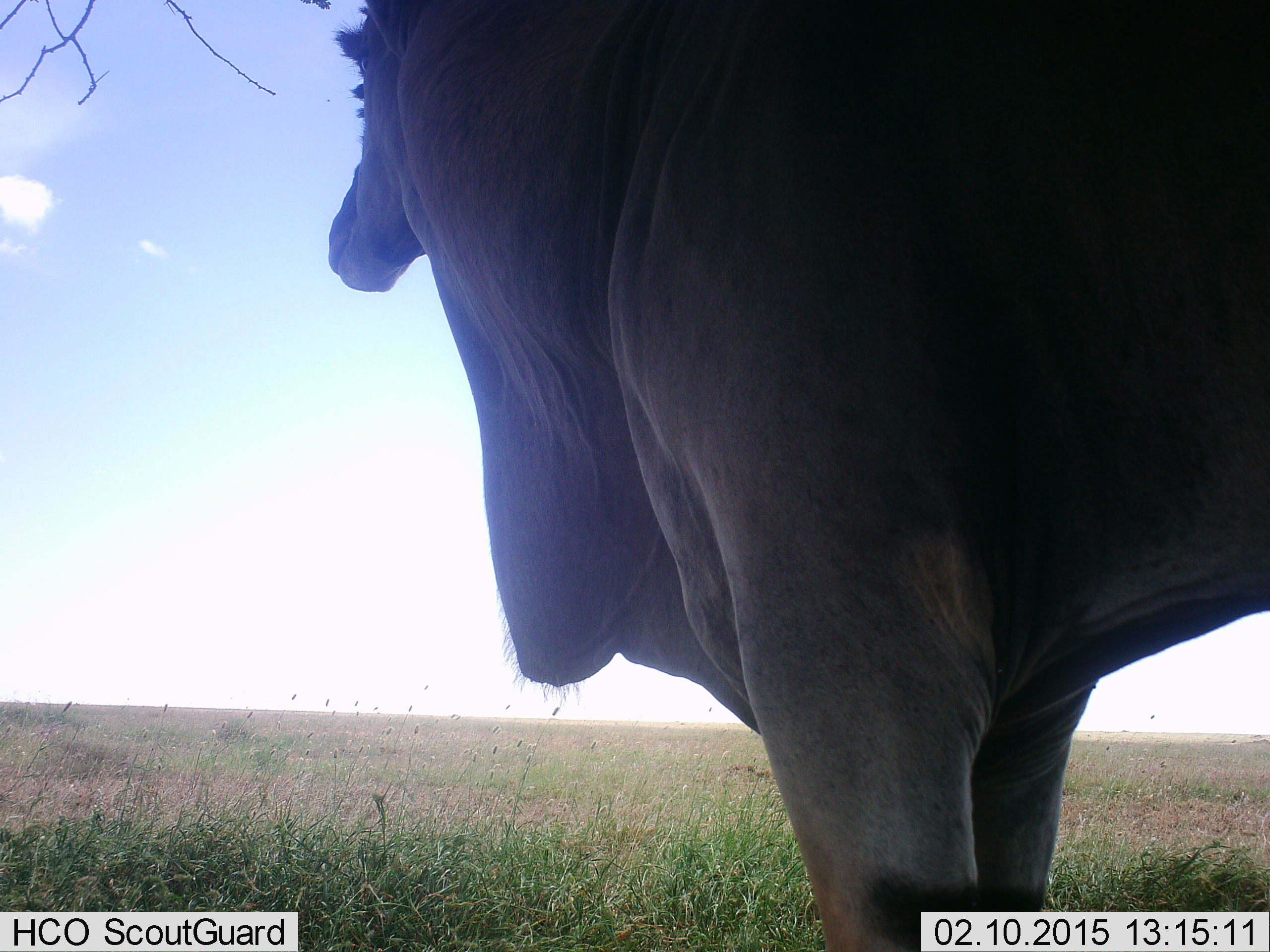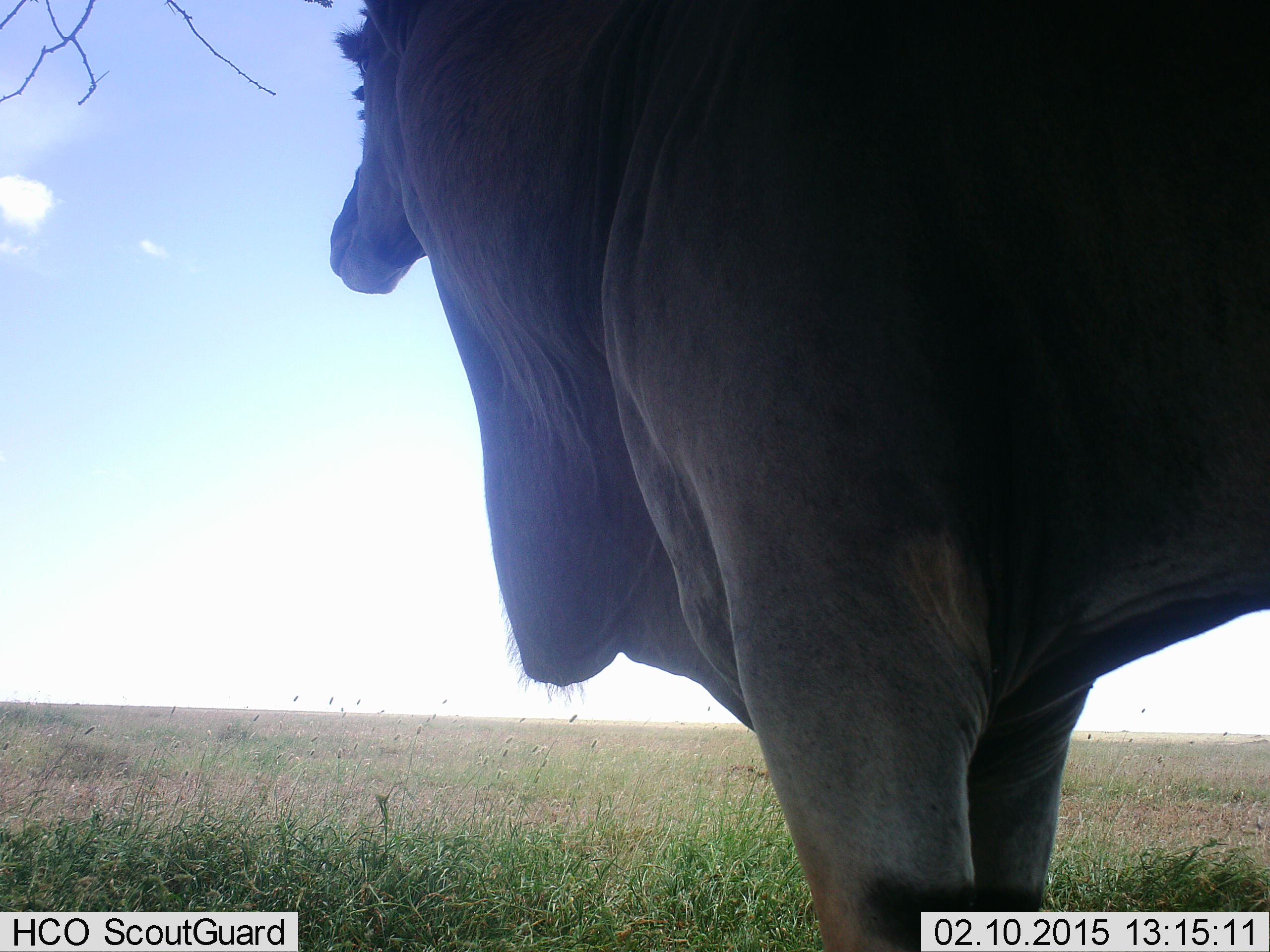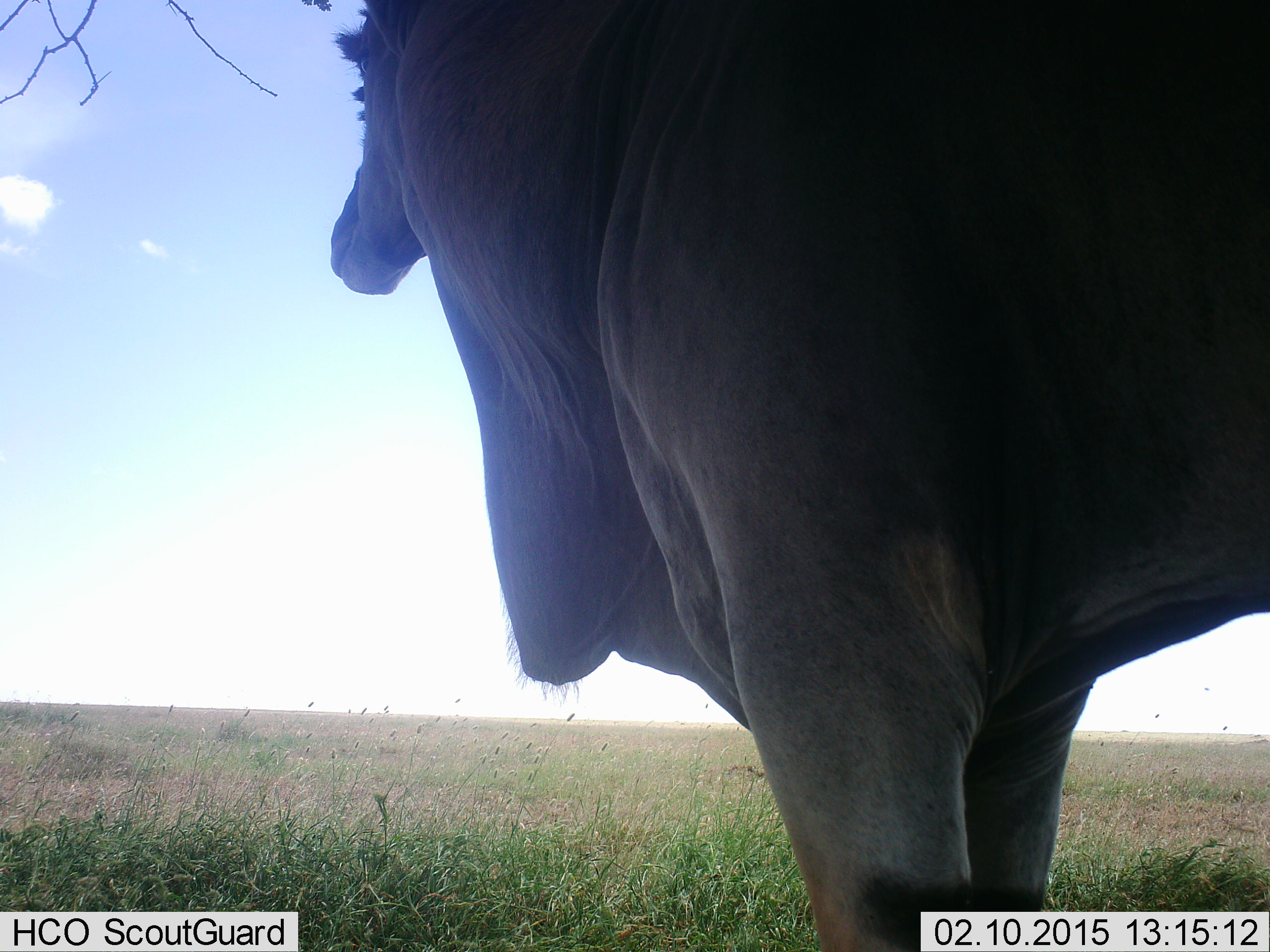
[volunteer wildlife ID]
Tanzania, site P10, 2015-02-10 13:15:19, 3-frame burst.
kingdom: Animalia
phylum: Chordata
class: Mammalia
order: Artiodactyla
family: Bovidae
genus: Tragelaphus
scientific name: Tragelaphus oryx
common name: eland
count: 1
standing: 100%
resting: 0%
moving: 0%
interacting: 0%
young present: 0%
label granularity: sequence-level